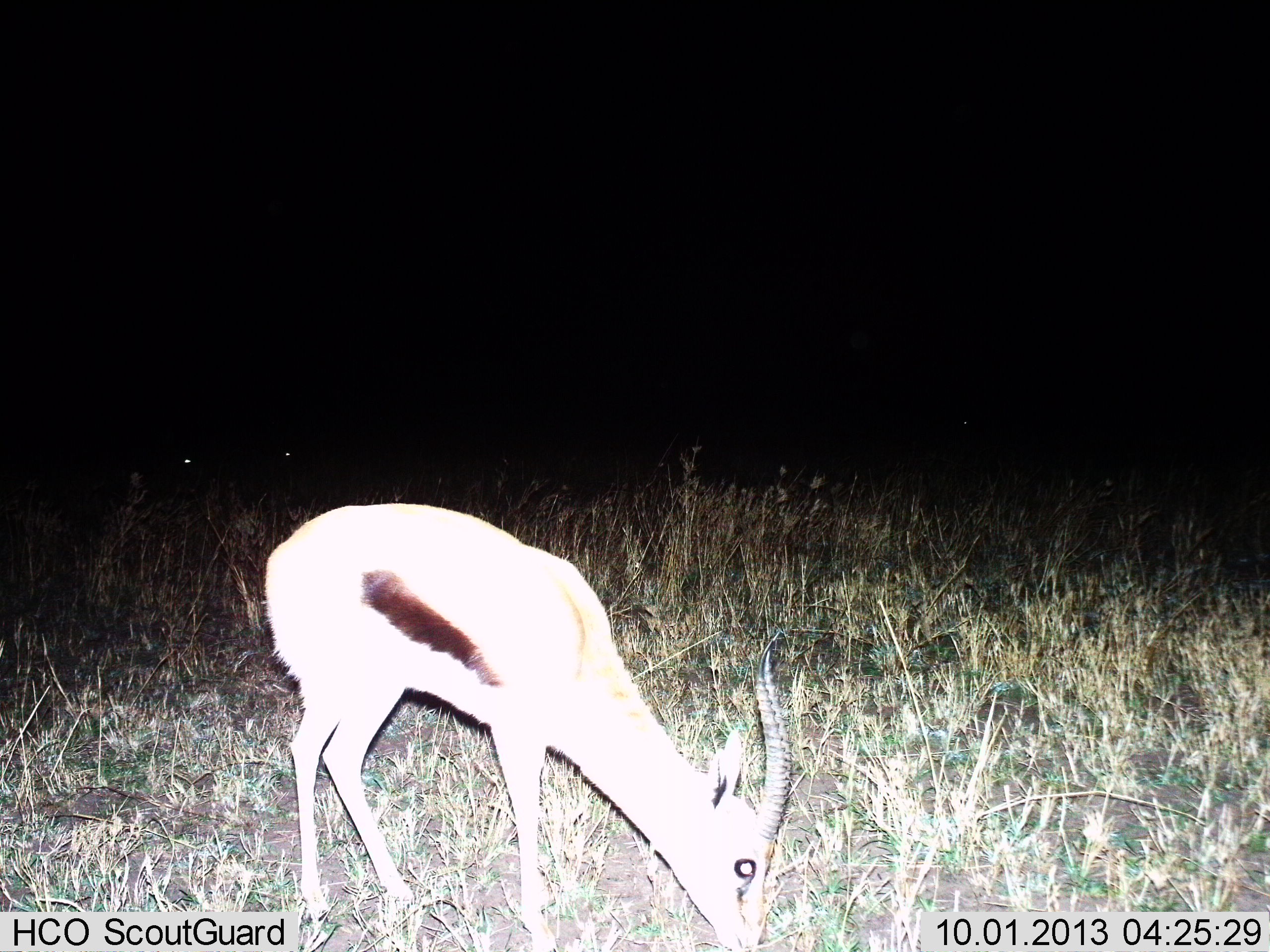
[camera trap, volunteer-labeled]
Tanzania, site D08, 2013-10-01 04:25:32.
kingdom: Animalia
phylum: Chordata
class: Mammalia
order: Artiodactyla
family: Bovidae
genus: Eudorcas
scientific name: Eudorcas thomsonii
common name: thomson's gazelle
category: gazellethomsons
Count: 1.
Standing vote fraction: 20%.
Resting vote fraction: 0%.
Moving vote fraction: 0%.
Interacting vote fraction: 0%.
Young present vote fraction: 0%.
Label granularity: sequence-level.